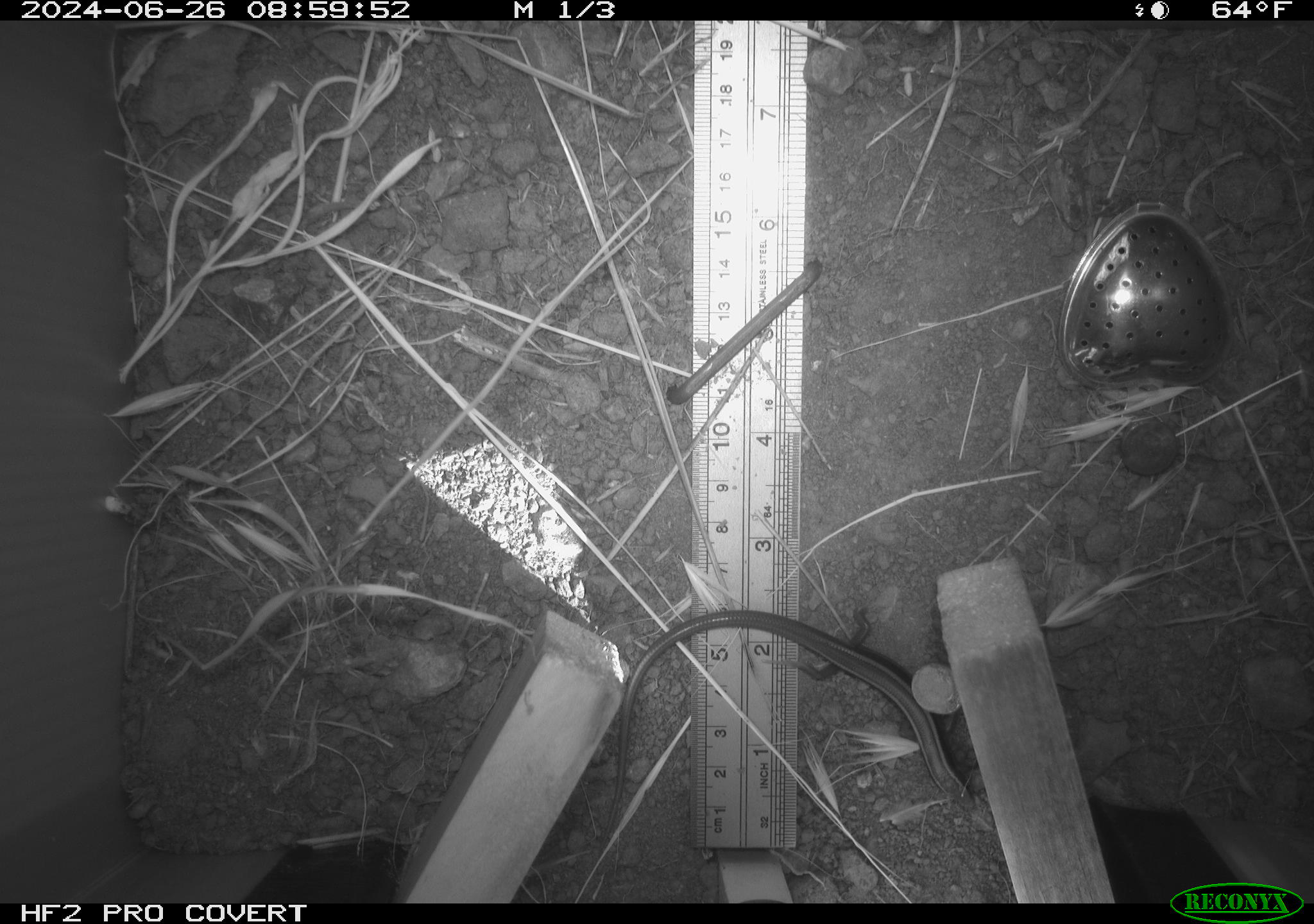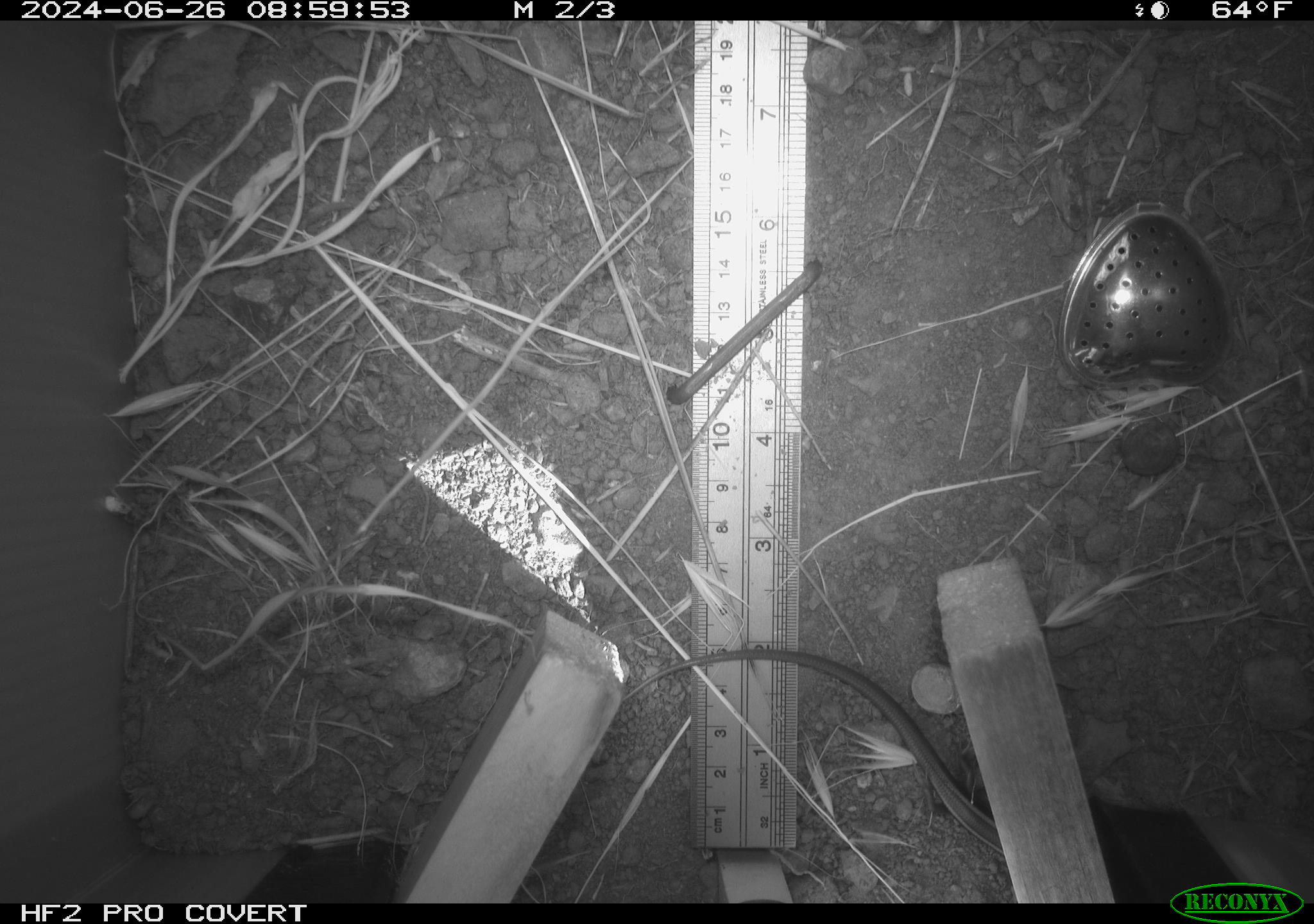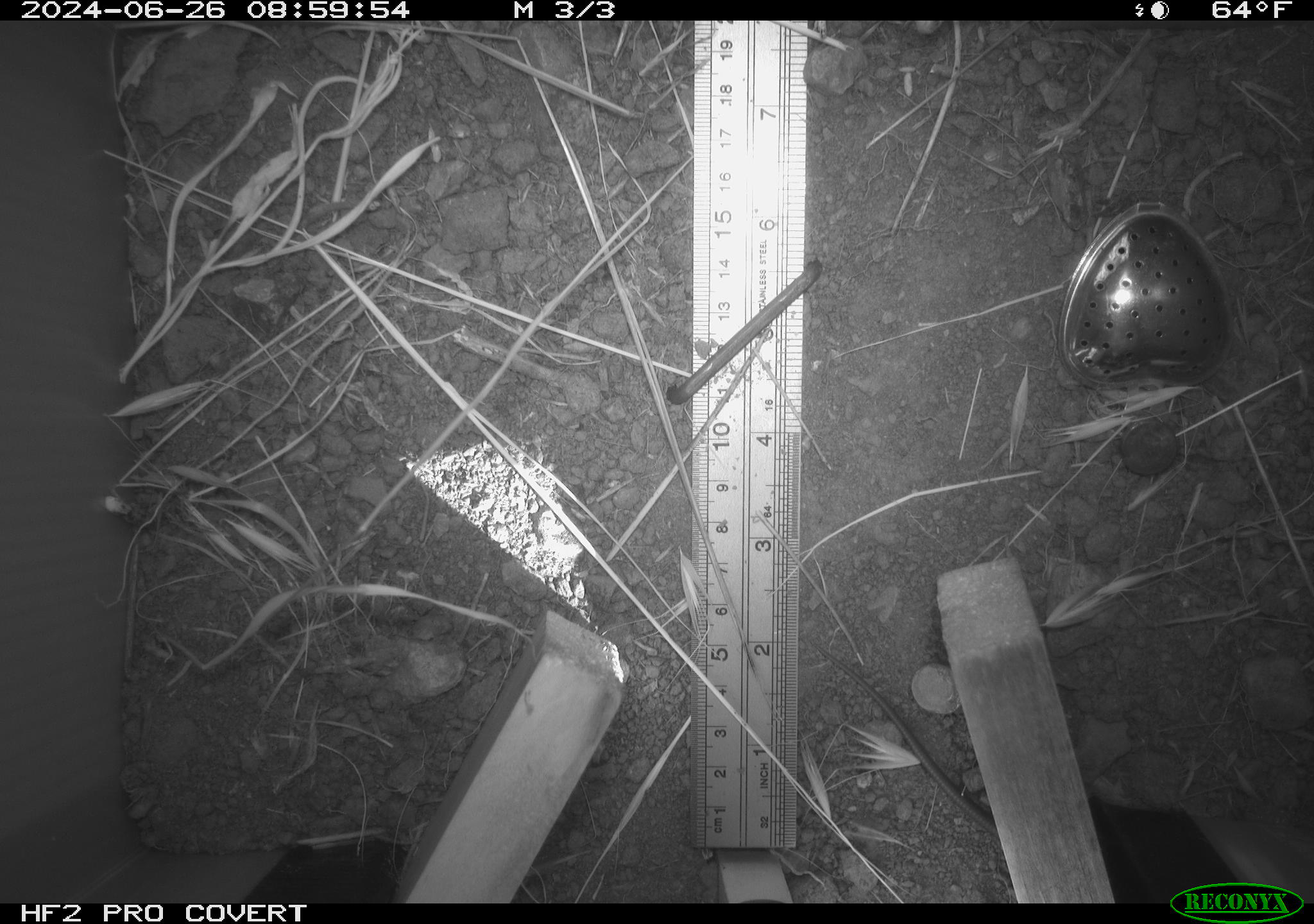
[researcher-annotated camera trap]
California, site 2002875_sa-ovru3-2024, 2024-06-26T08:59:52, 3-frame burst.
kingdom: Animalia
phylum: Chordata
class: Reptilia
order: Squamata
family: Scincidae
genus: Plestiodon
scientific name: Plestiodon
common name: blue-tailed skinks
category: plestiodon species